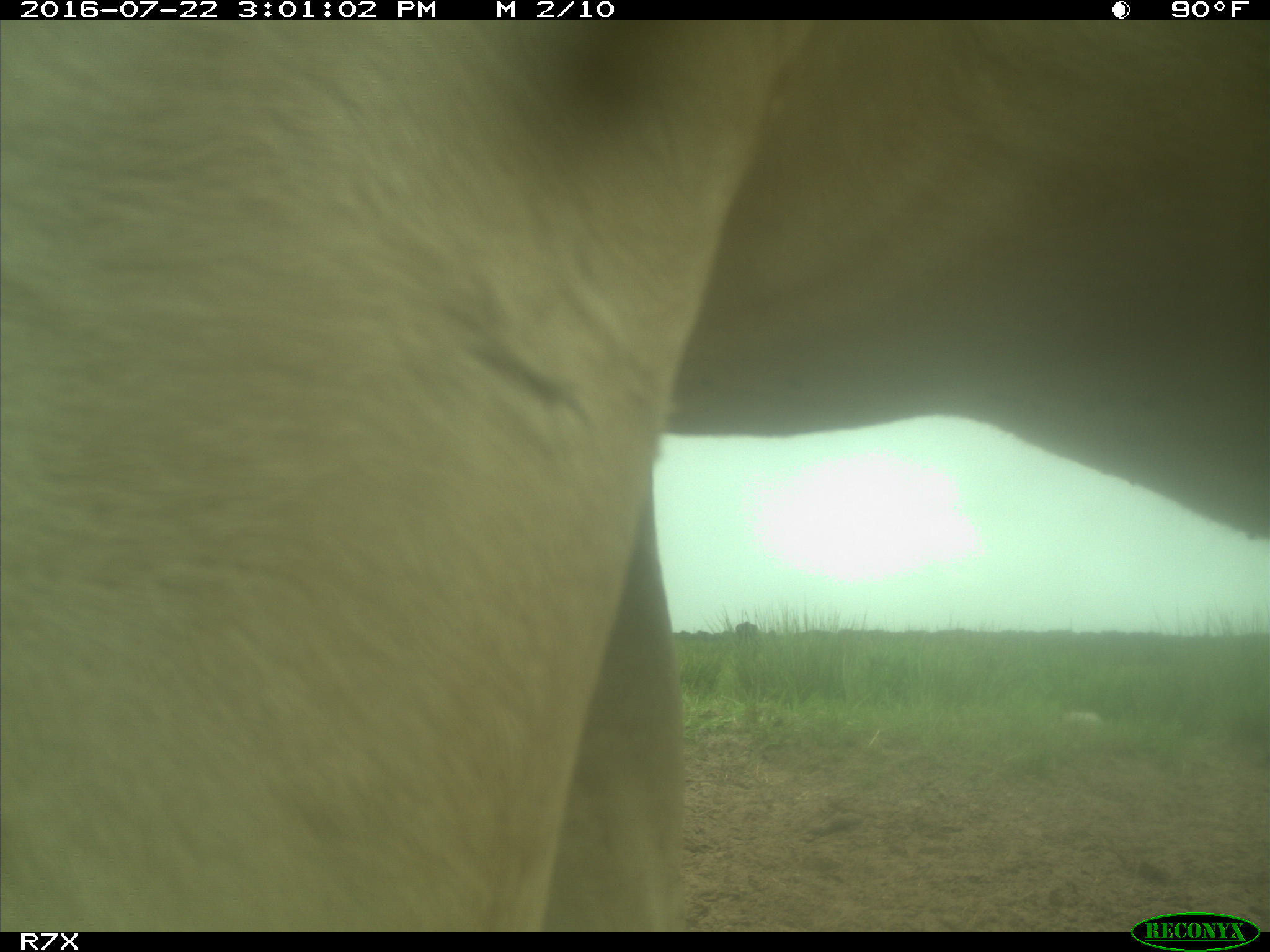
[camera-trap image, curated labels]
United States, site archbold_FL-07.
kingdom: Animalia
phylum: Chordata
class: Mammalia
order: Artiodactyla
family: Bovidae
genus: Bos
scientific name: Bos taurus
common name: domestic cow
Bos taurus (domestic cow).